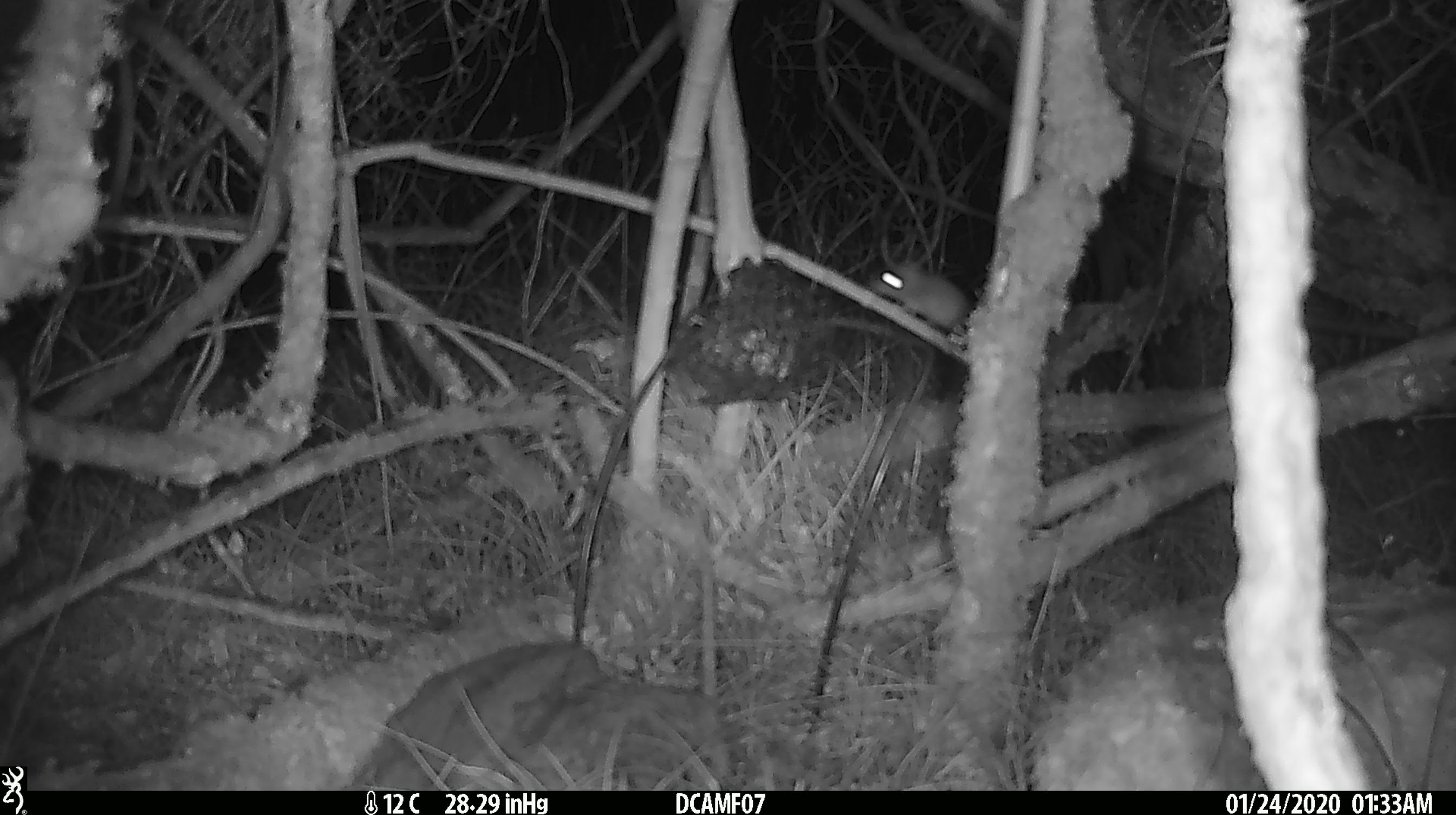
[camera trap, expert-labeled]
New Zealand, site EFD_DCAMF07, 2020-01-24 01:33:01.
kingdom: Animalia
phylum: Chordata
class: Mammalia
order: Rodentia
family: Muridae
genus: Mus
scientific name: Mus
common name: mouse